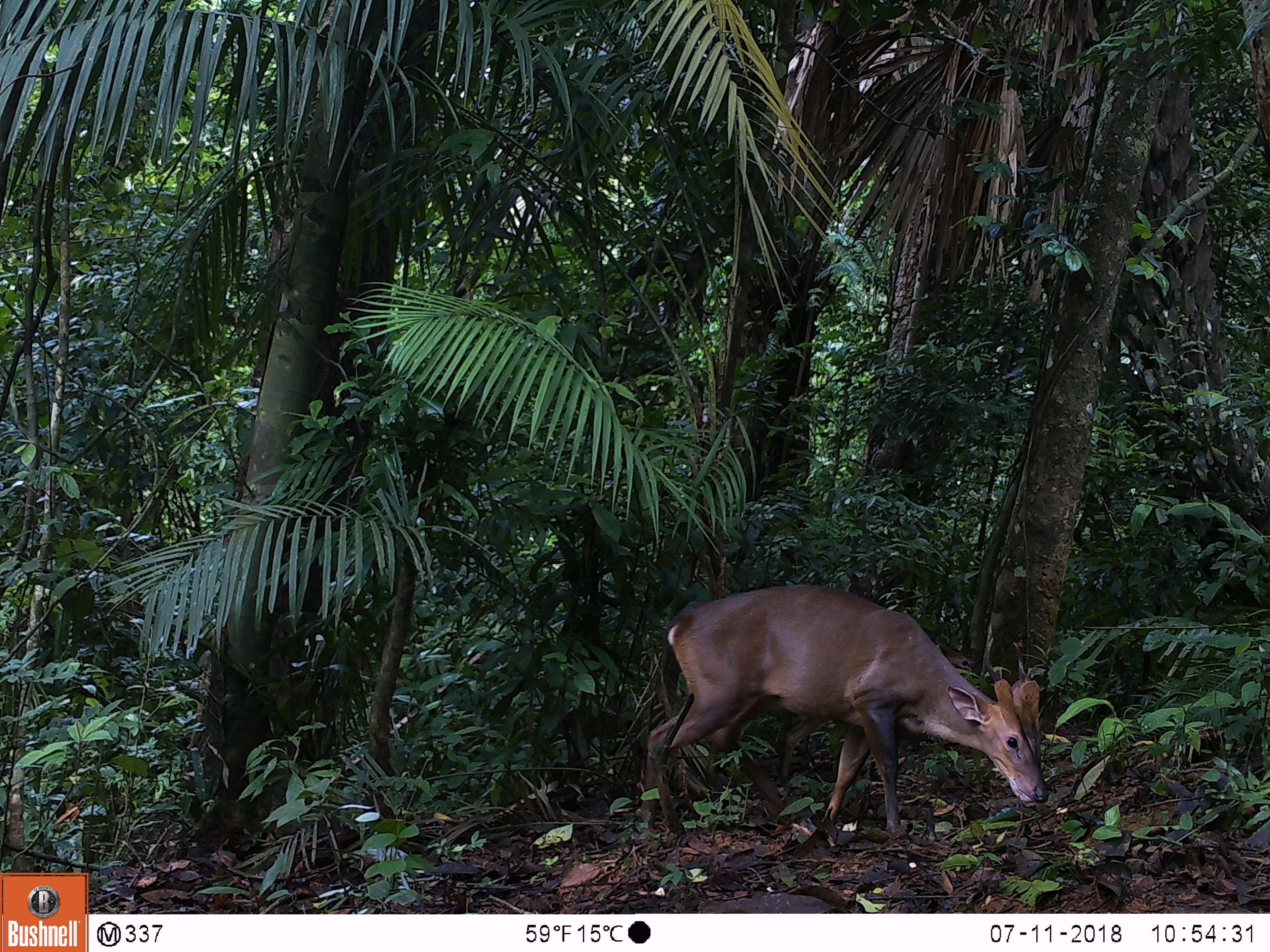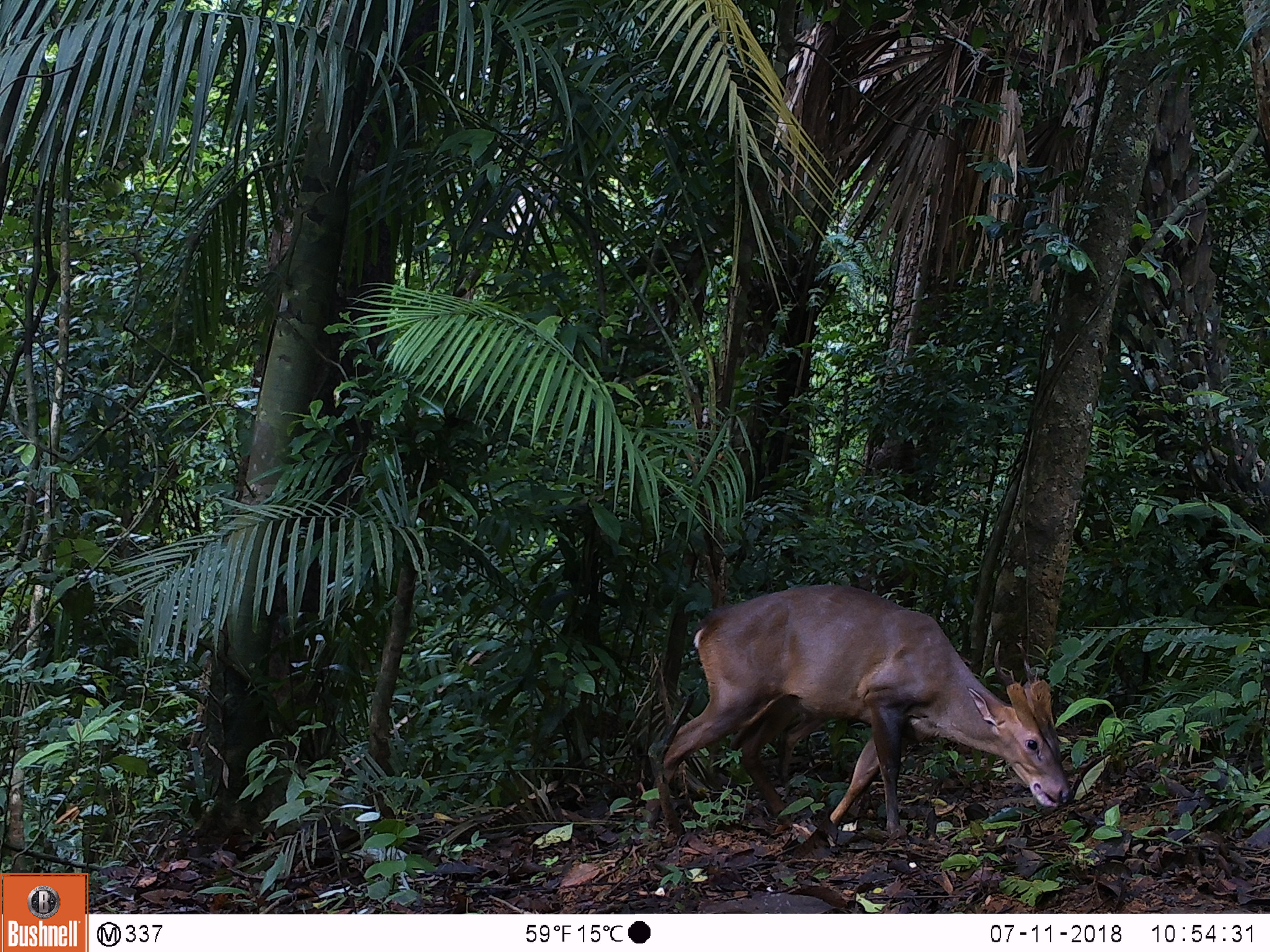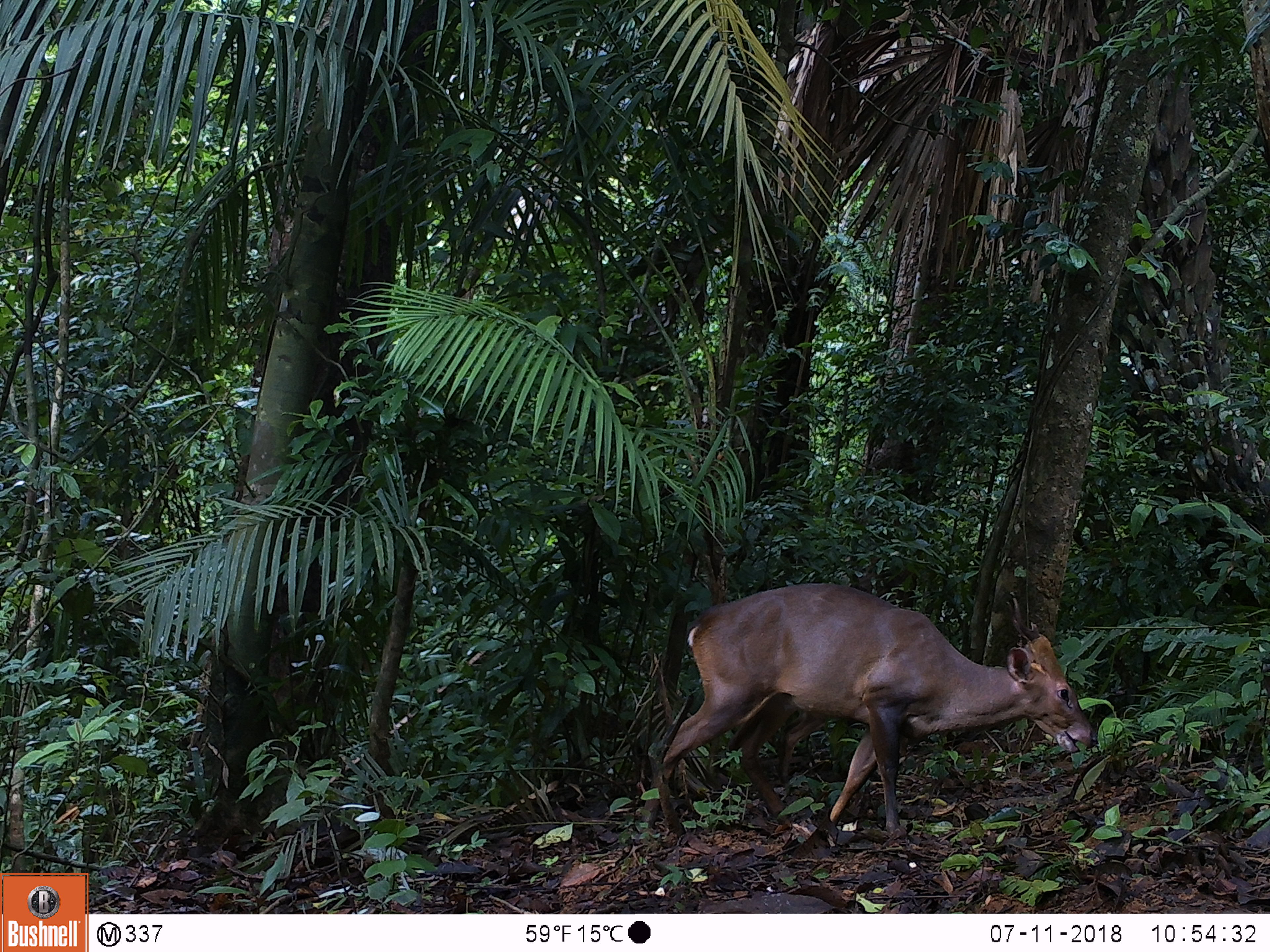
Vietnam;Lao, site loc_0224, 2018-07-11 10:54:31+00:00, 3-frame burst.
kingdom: Animalia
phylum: Chordata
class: Mammalia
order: Artiodactyla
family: Cervidae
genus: Muntiacus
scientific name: Muntiacus vuquangensis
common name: large-antlered muntjac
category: large antlered muntjac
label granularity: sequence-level